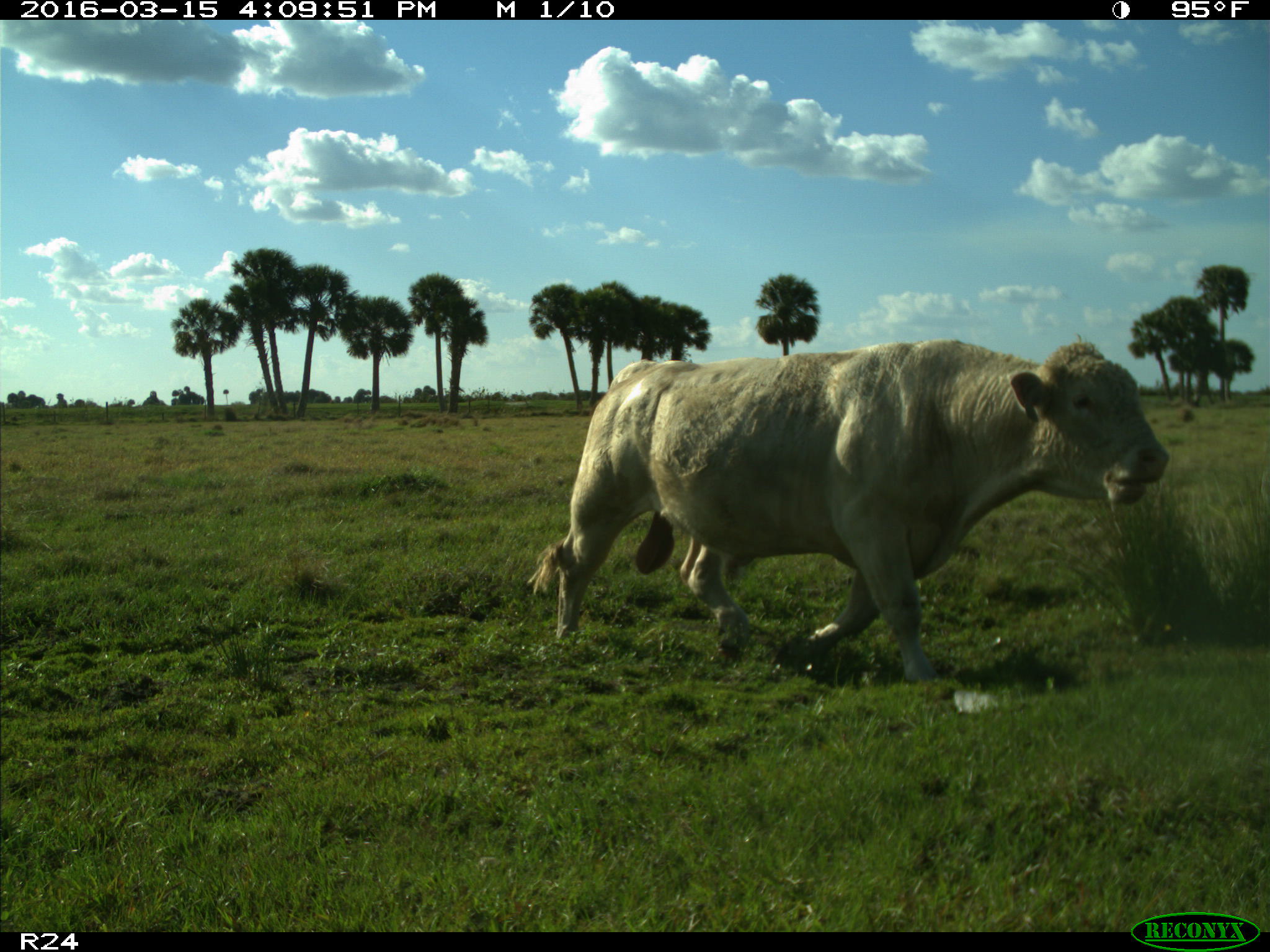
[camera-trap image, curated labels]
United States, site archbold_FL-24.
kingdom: Animalia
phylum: Chordata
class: Mammalia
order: Artiodactyla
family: Bovidae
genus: Bos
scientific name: Bos taurus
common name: domestic cow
Bos taurus (domestic cow).